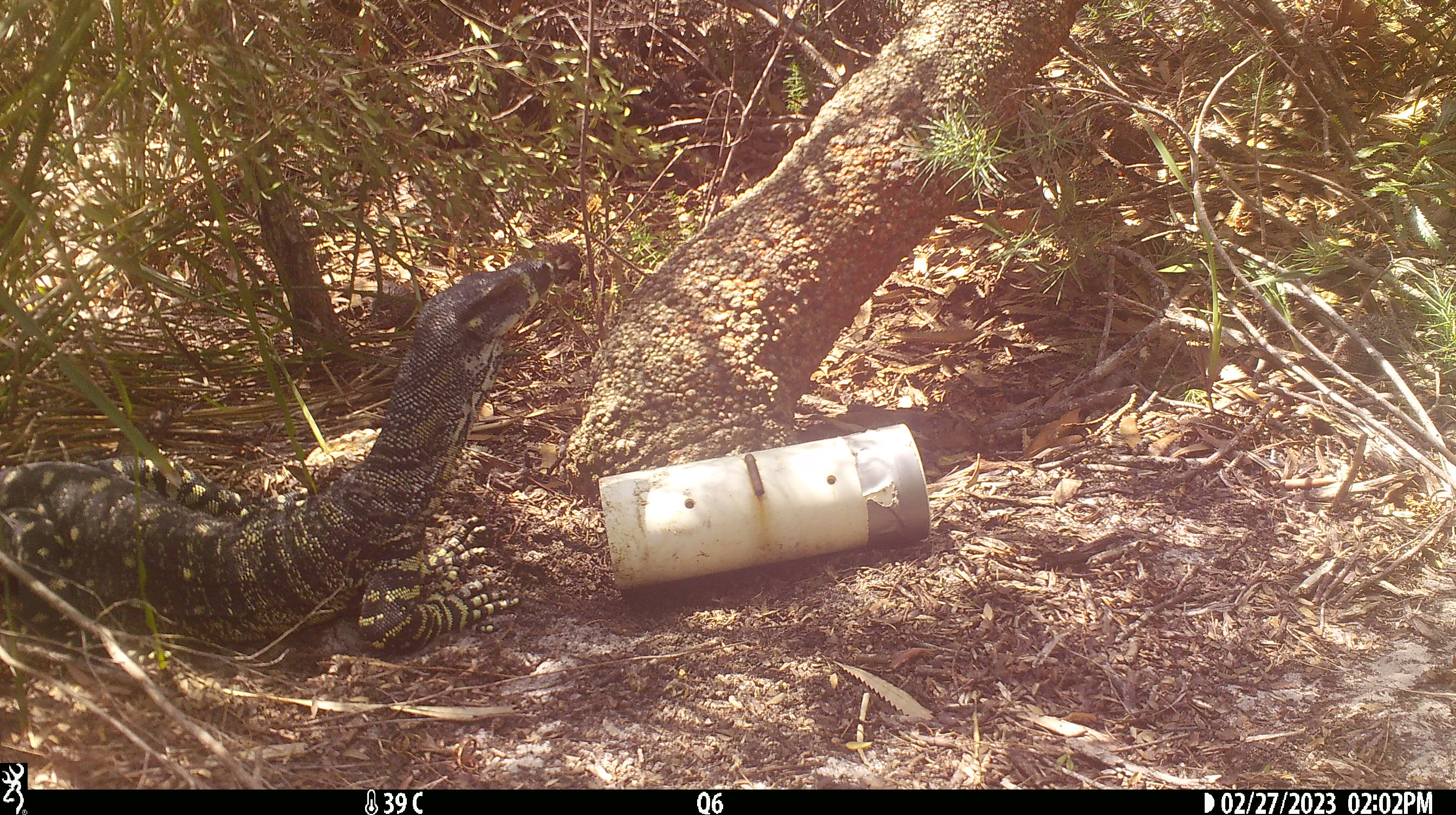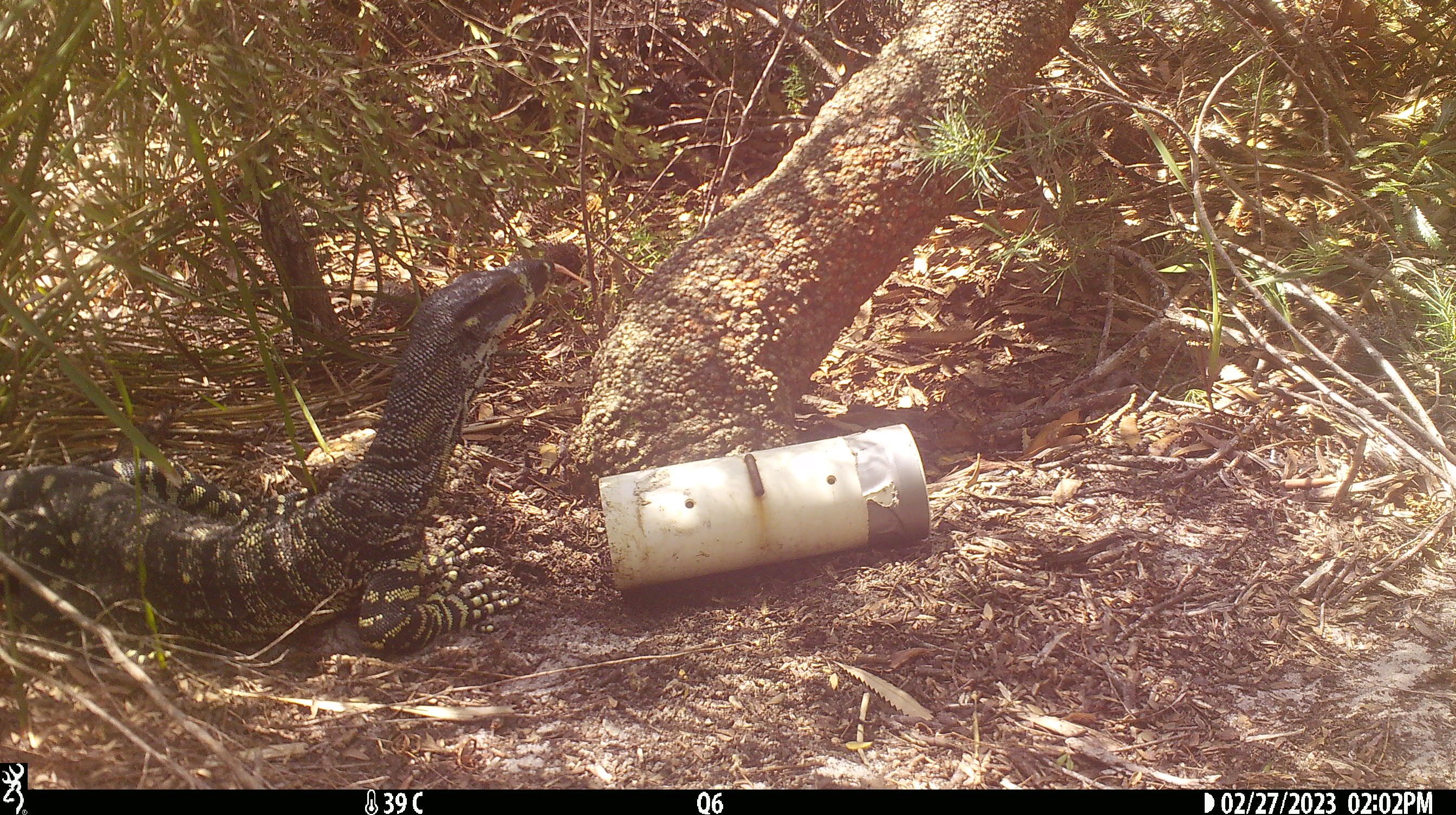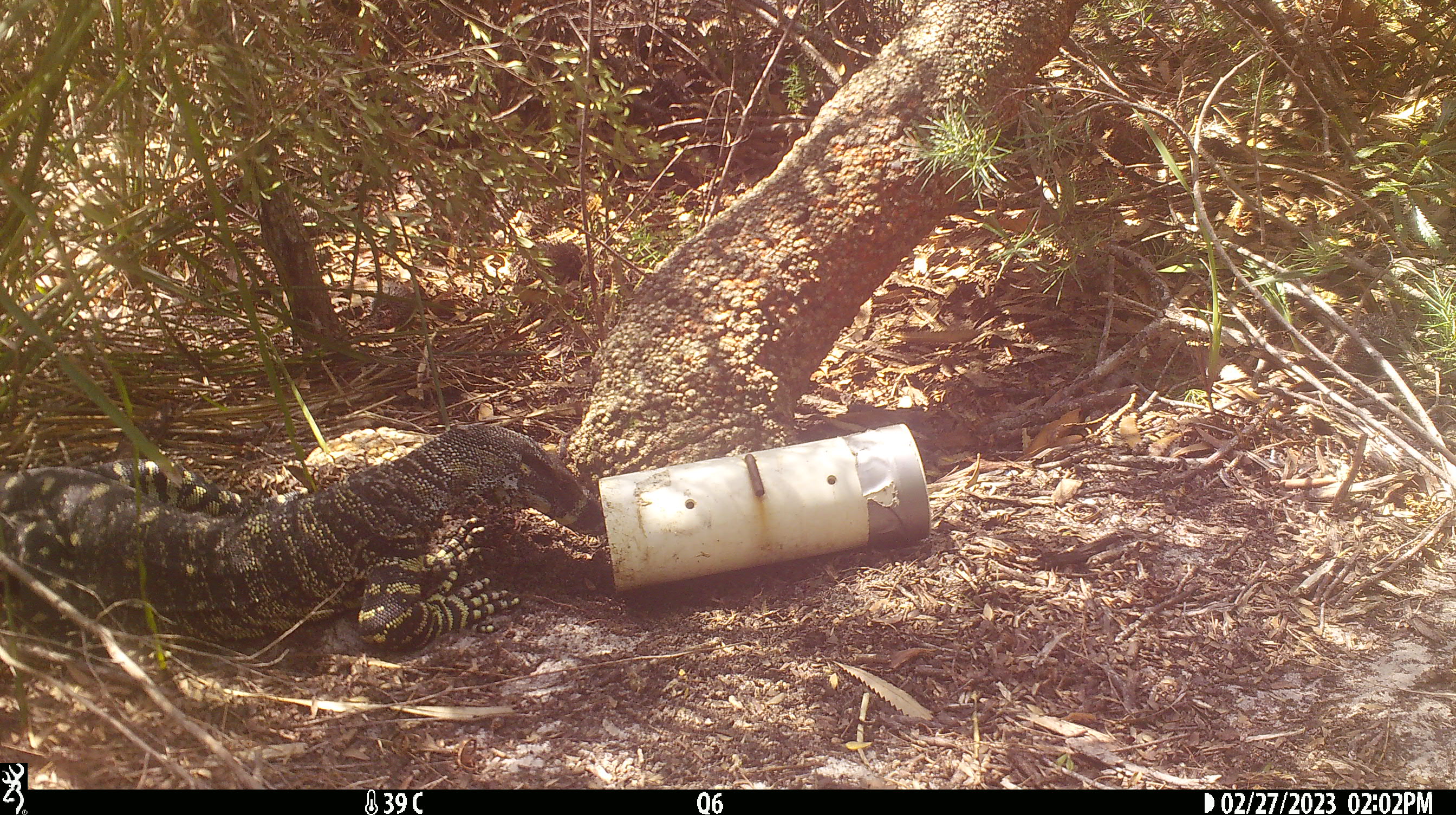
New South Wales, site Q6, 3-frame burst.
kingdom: Animalia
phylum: Chordata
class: Reptilia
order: Squamata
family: Varanidae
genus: Varanus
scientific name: Varanus varius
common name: lace monitor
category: goanna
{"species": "goanna (lace monitor) (Varanus varius)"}